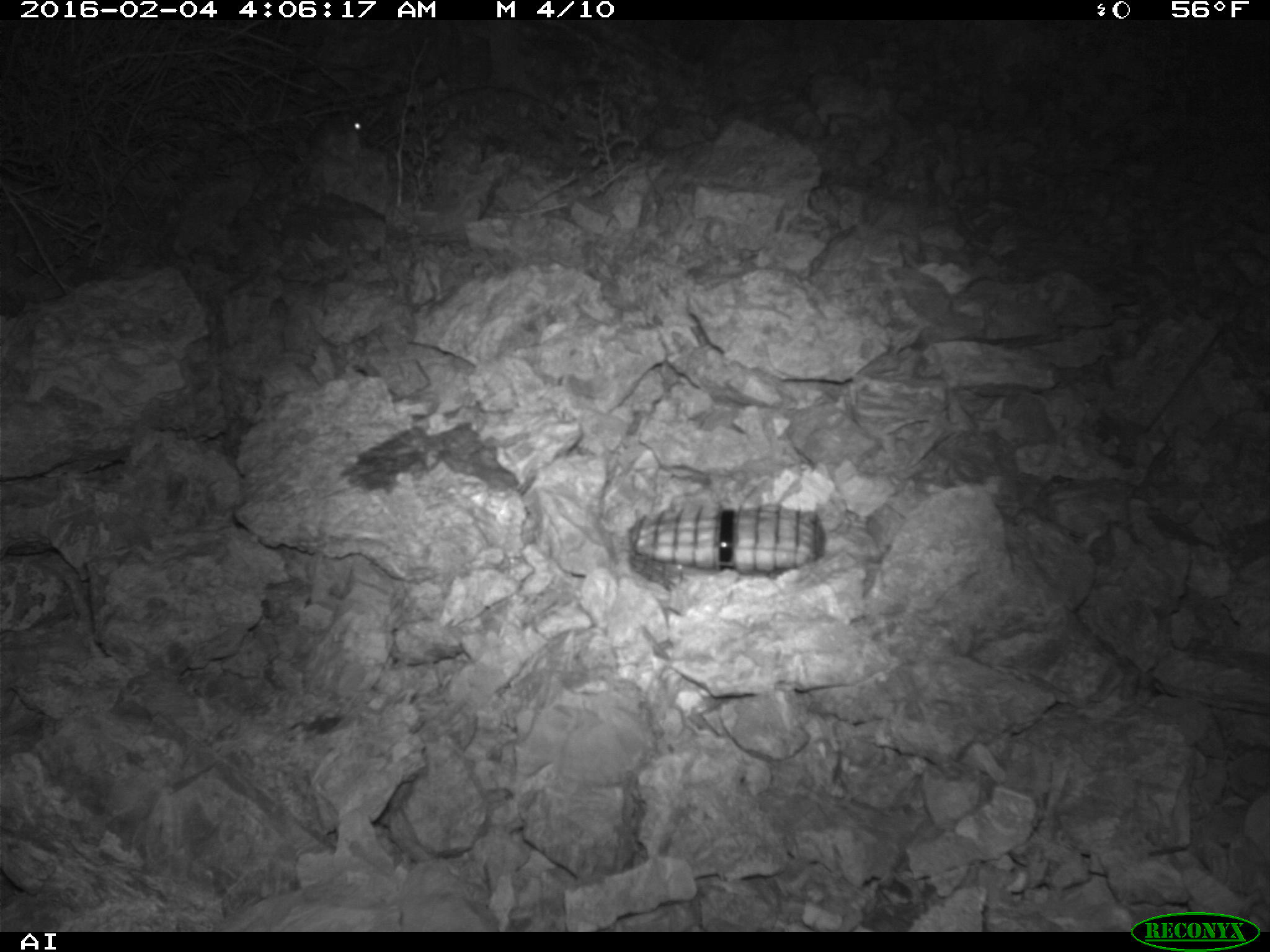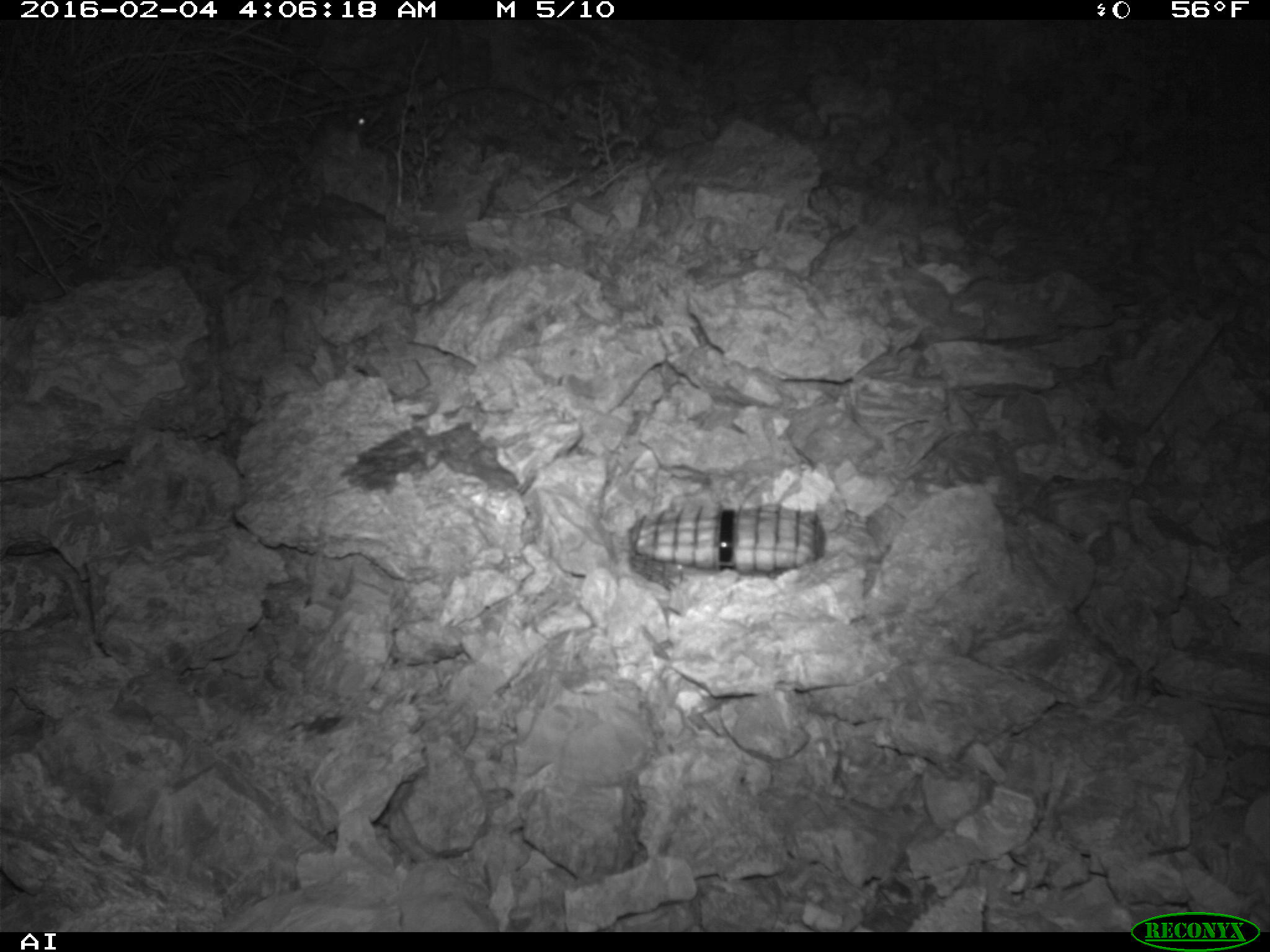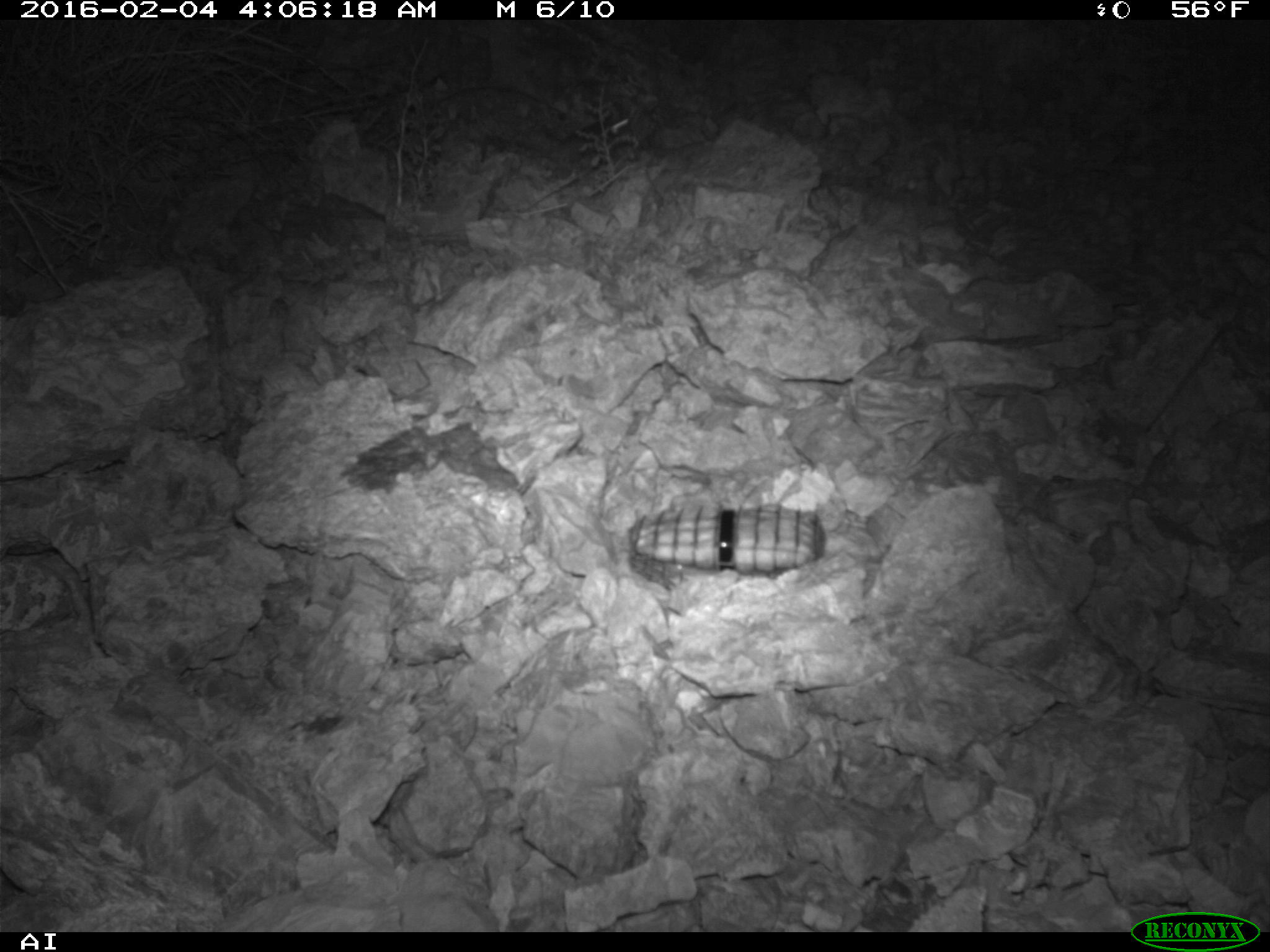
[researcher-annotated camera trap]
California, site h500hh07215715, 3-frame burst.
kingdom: Animalia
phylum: Chordata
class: Mammalia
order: Rodentia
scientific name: Rodentia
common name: rodent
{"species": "rodent (Rodentia)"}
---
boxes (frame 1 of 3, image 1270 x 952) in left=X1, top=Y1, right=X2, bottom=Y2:
rodent: left=308, top=112, right=366, bottom=152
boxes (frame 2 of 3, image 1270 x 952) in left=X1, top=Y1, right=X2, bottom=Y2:
rodent: left=308, top=102, right=372, bottom=156